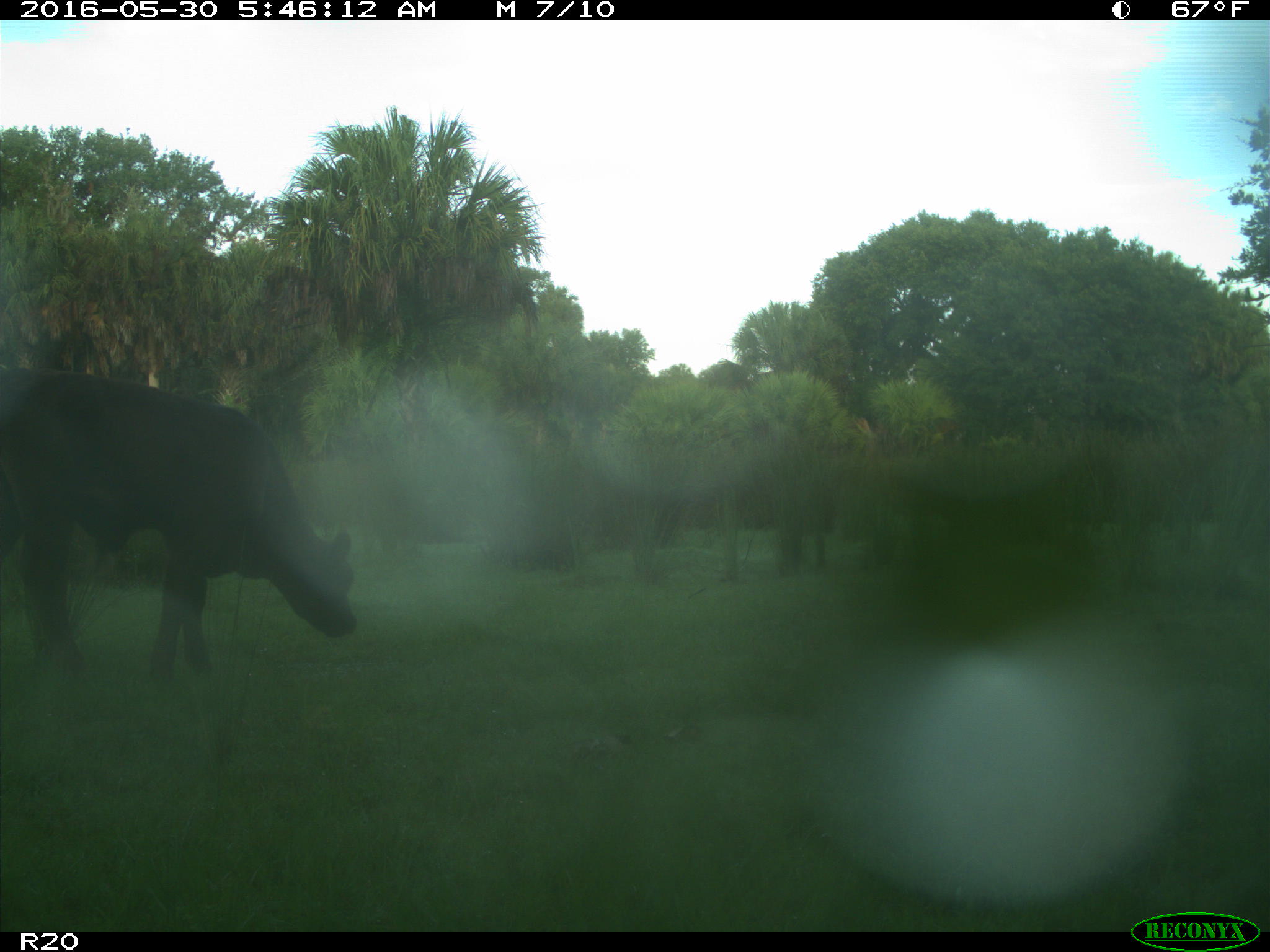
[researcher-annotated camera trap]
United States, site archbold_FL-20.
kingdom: Animalia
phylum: Chordata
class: Mammalia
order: Artiodactyla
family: Bovidae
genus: Bos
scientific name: Bos taurus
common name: domestic cow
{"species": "Bos taurus (domestic cow)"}